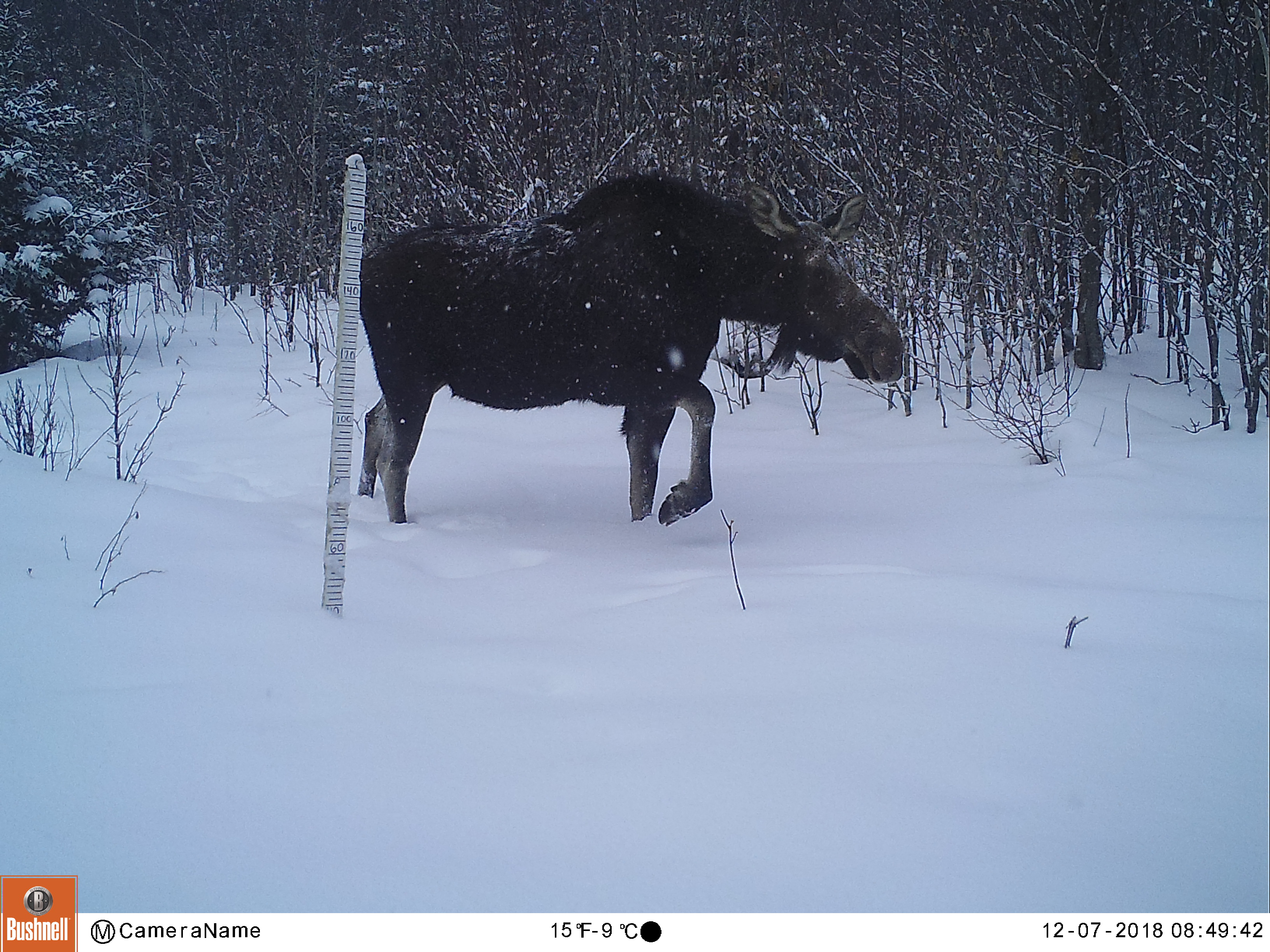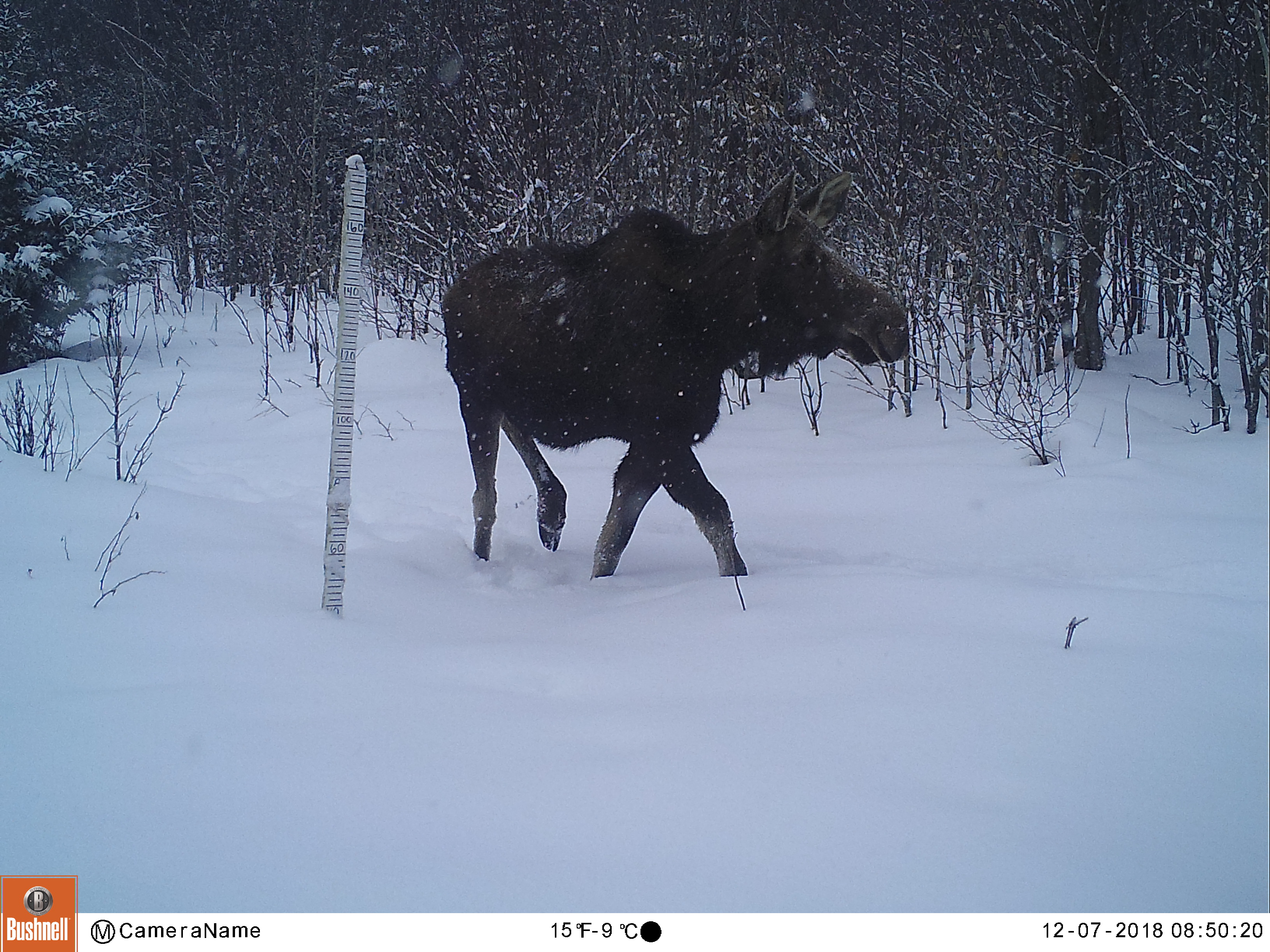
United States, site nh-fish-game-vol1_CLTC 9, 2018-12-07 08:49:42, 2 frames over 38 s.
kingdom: Animalia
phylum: Chordata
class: Mammalia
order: Artiodactyla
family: Cervidae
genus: Alces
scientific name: Alces alces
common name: moose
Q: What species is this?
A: Moose (Alces alces).